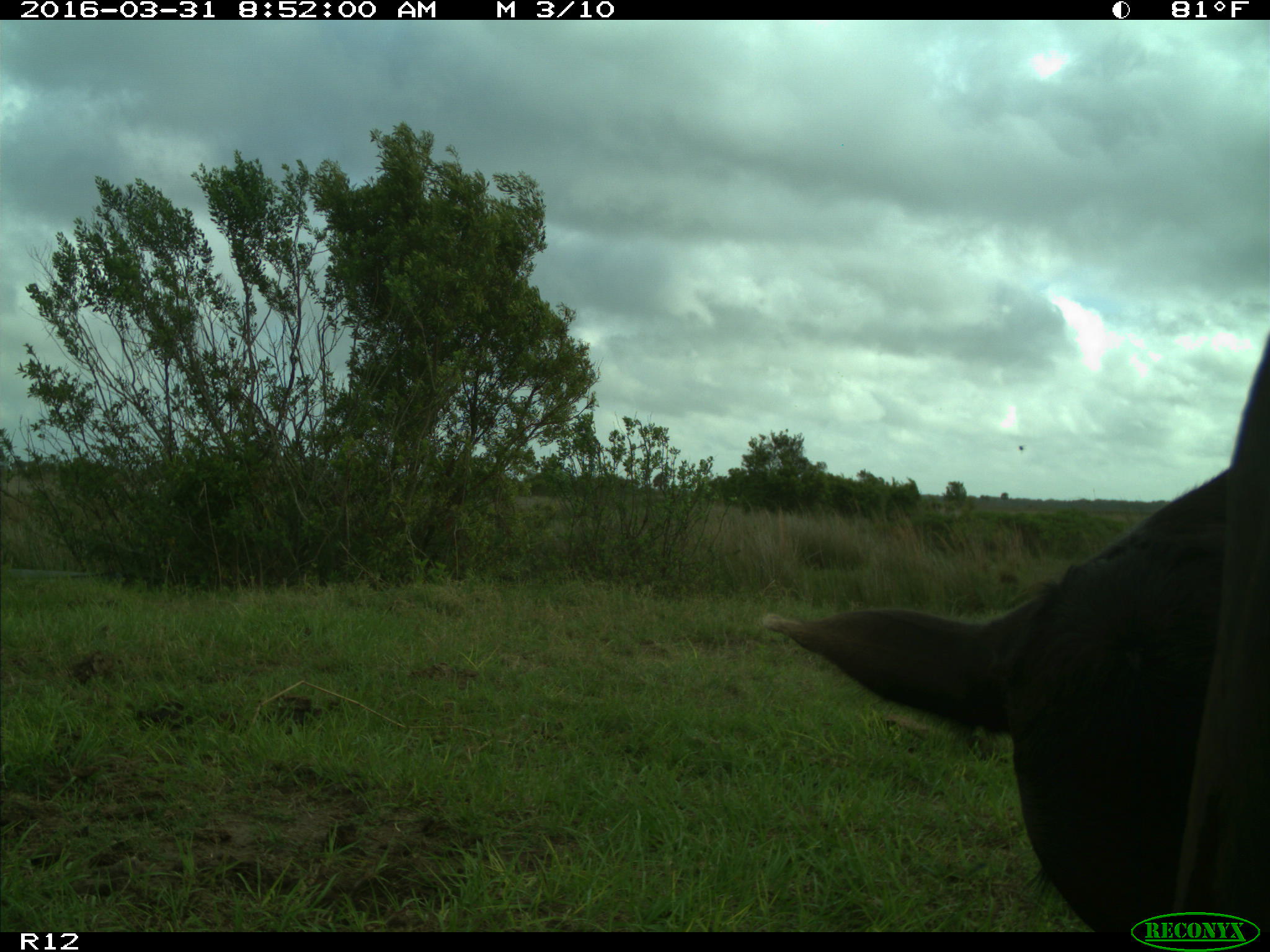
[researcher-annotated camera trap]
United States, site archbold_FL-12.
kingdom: Animalia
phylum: Chordata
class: Mammalia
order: Artiodactyla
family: Bovidae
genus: Bos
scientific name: Bos taurus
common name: domestic cow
Bos taurus (domestic cow).